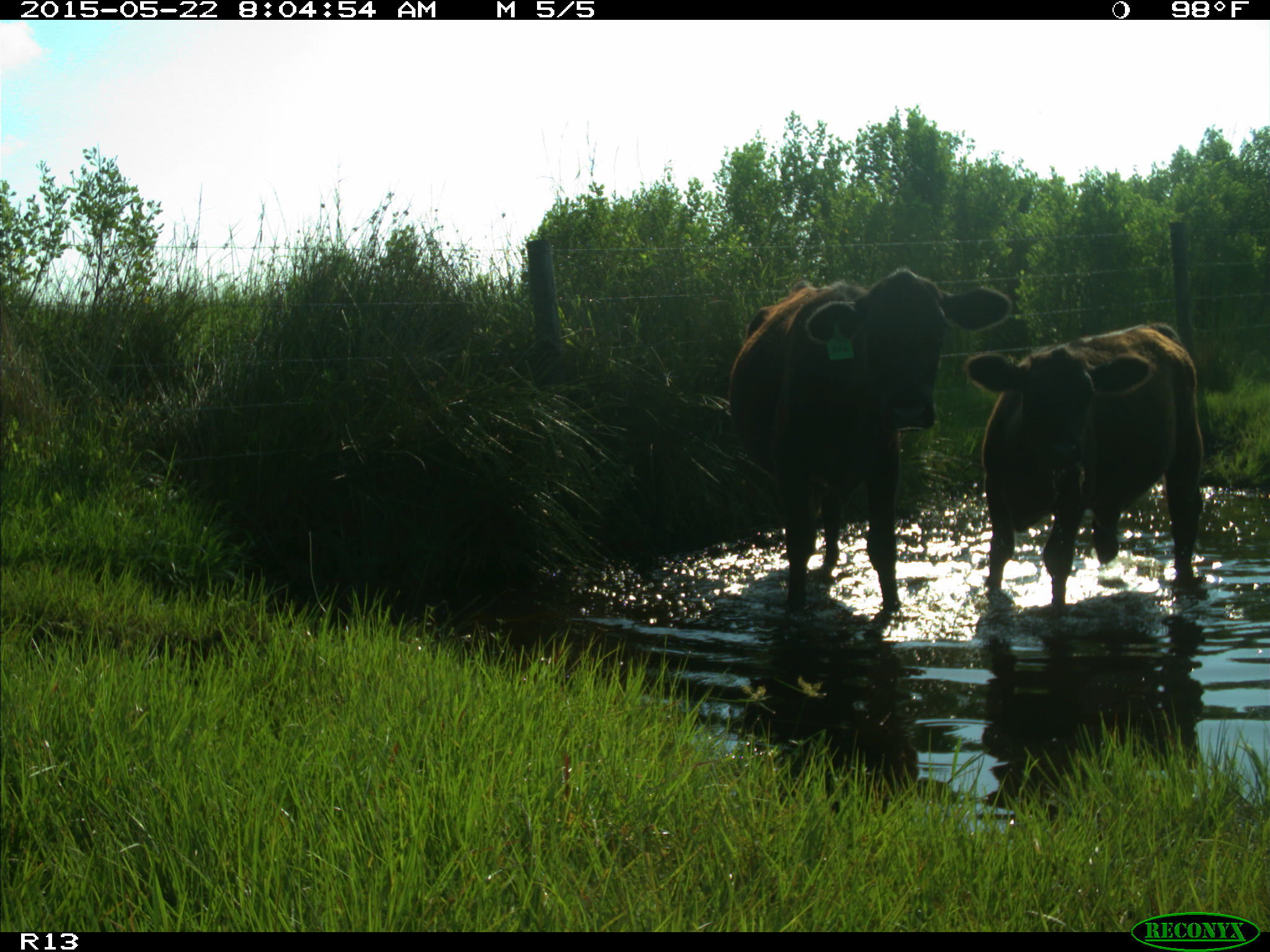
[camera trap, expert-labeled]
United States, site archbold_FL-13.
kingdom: Animalia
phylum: Chordata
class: Mammalia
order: Artiodactyla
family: Bovidae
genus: Bos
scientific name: Bos taurus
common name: domestic cow